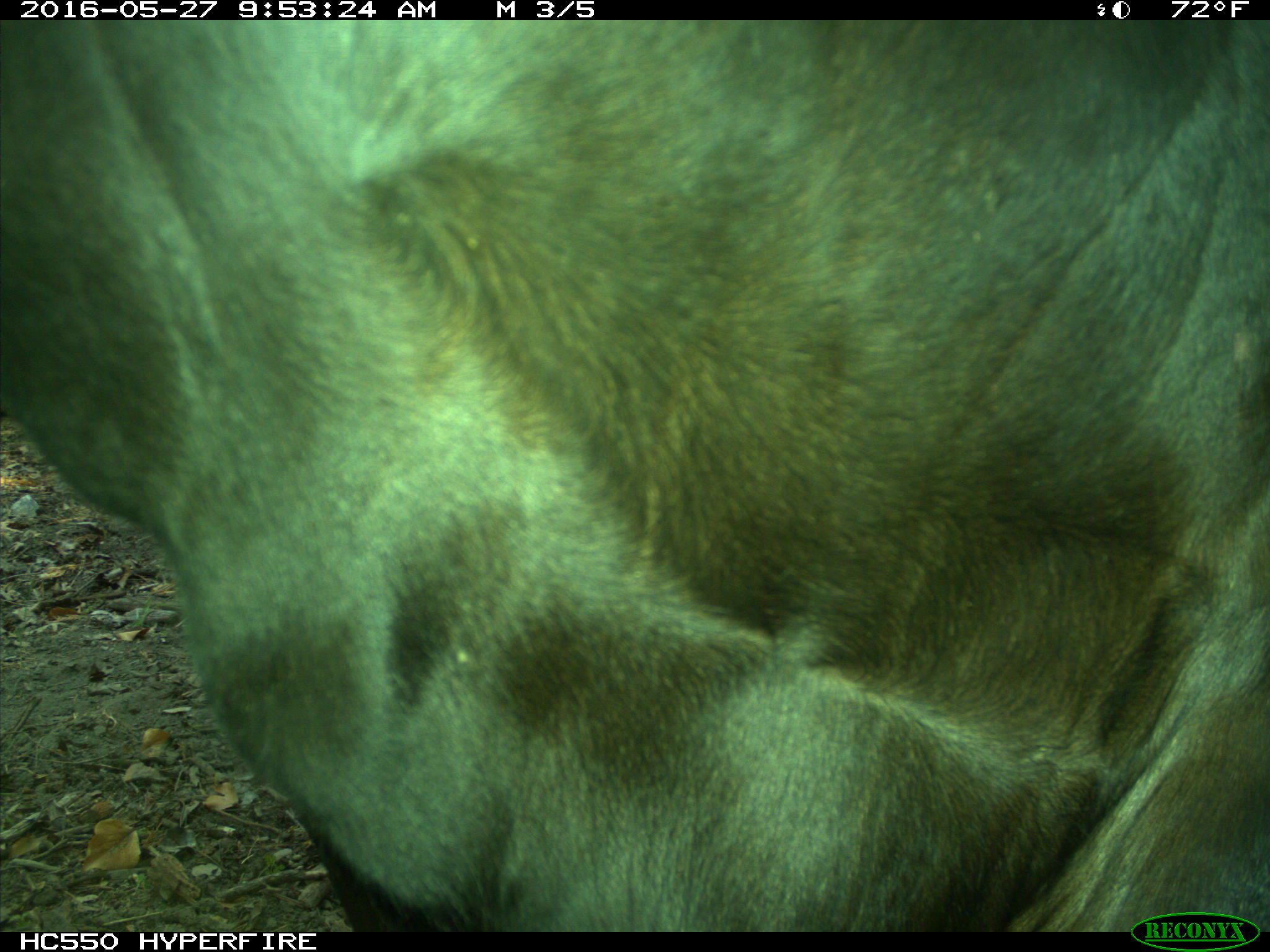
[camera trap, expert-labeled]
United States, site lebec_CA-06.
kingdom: Animalia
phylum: Chordata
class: Mammalia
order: Artiodactyla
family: Bovidae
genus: Bos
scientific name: Bos taurus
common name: domestic cow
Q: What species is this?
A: Bos taurus (domestic cow).